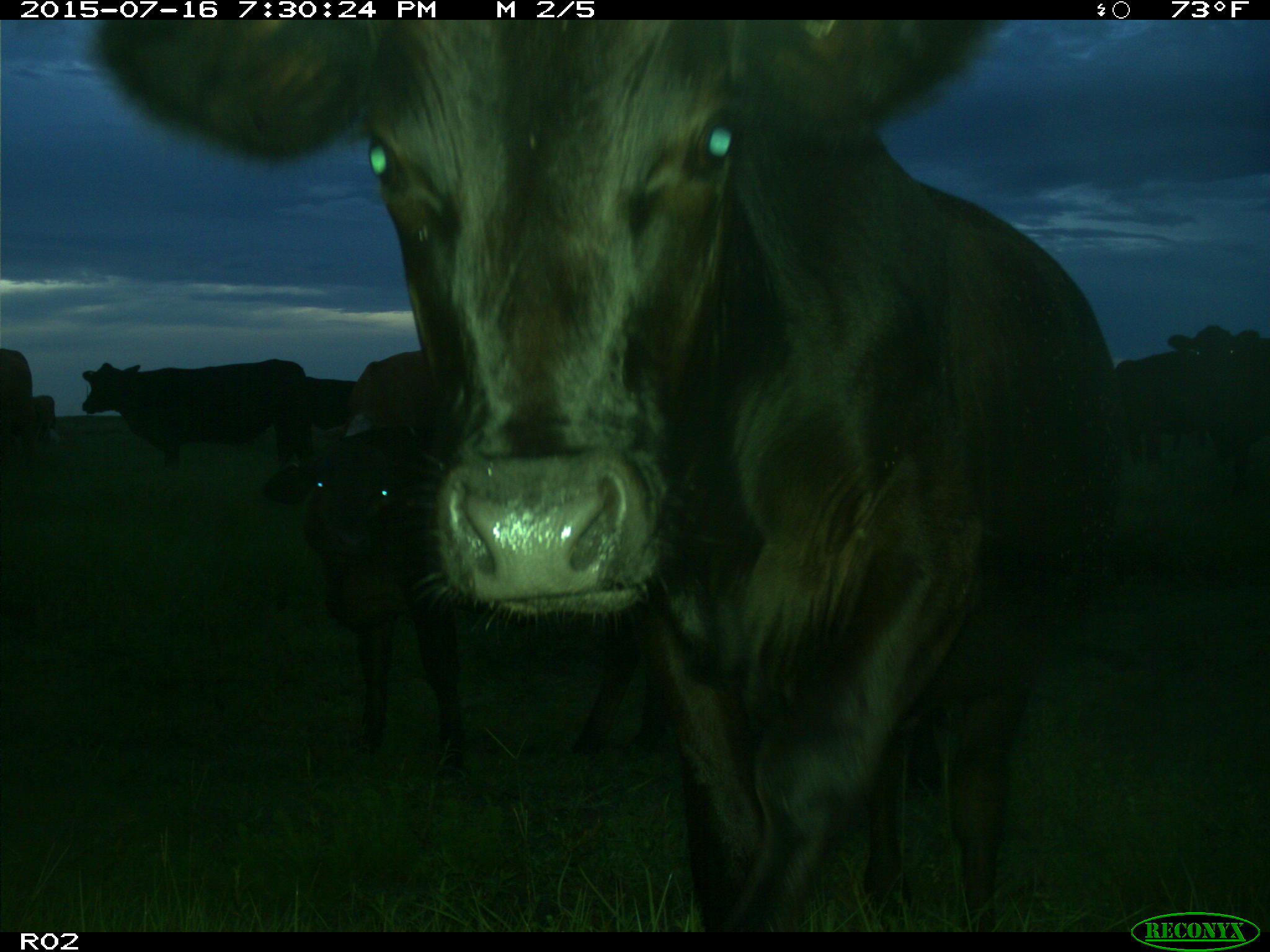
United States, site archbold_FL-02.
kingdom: Animalia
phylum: Chordata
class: Mammalia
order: Artiodactyla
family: Bovidae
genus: Bos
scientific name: Bos taurus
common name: domestic cow